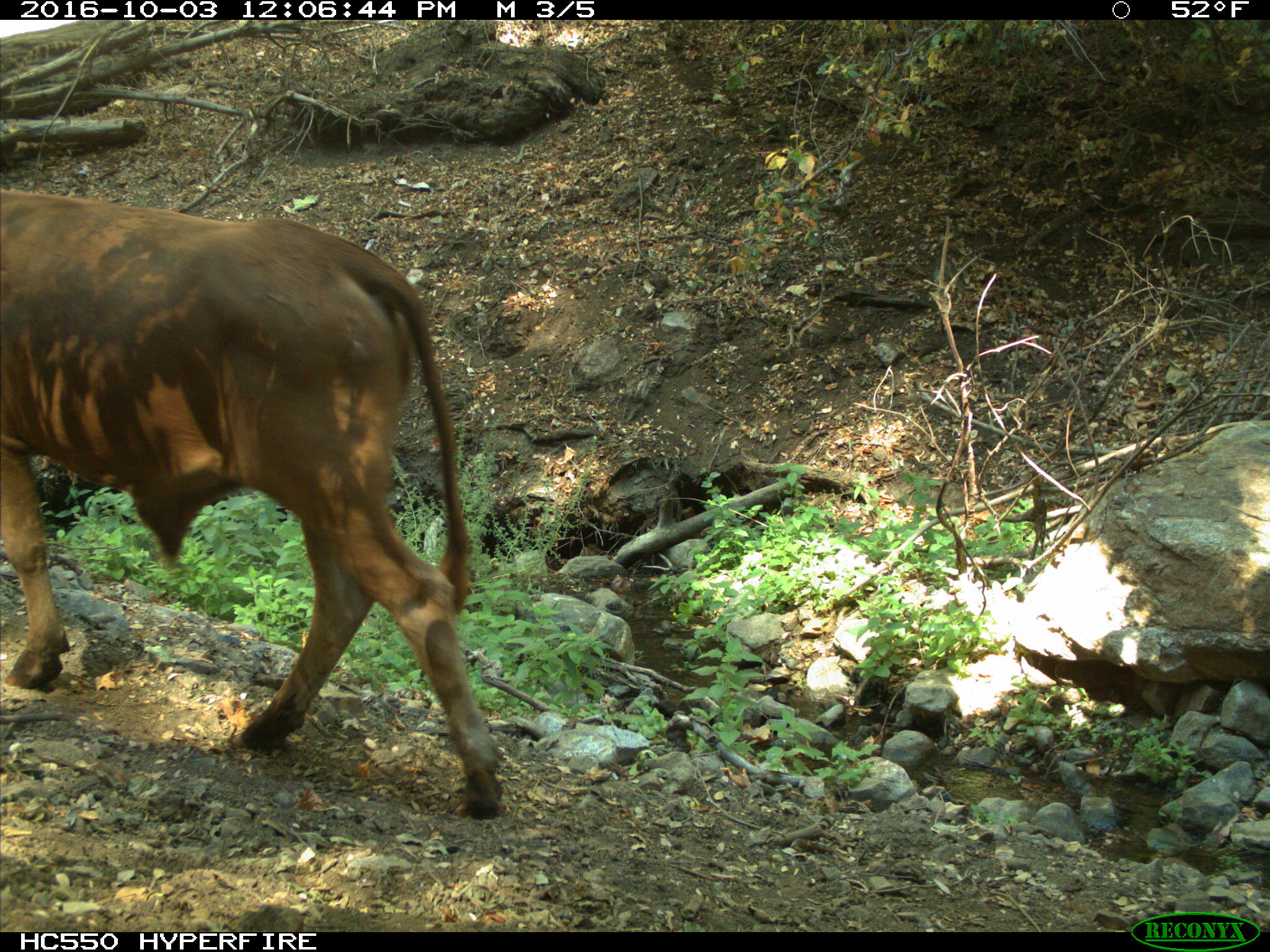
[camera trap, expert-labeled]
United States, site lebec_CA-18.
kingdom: Animalia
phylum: Chordata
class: Mammalia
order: Artiodactyla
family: Bovidae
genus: Bos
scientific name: Bos taurus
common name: domestic cow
Bos taurus (domestic cow).